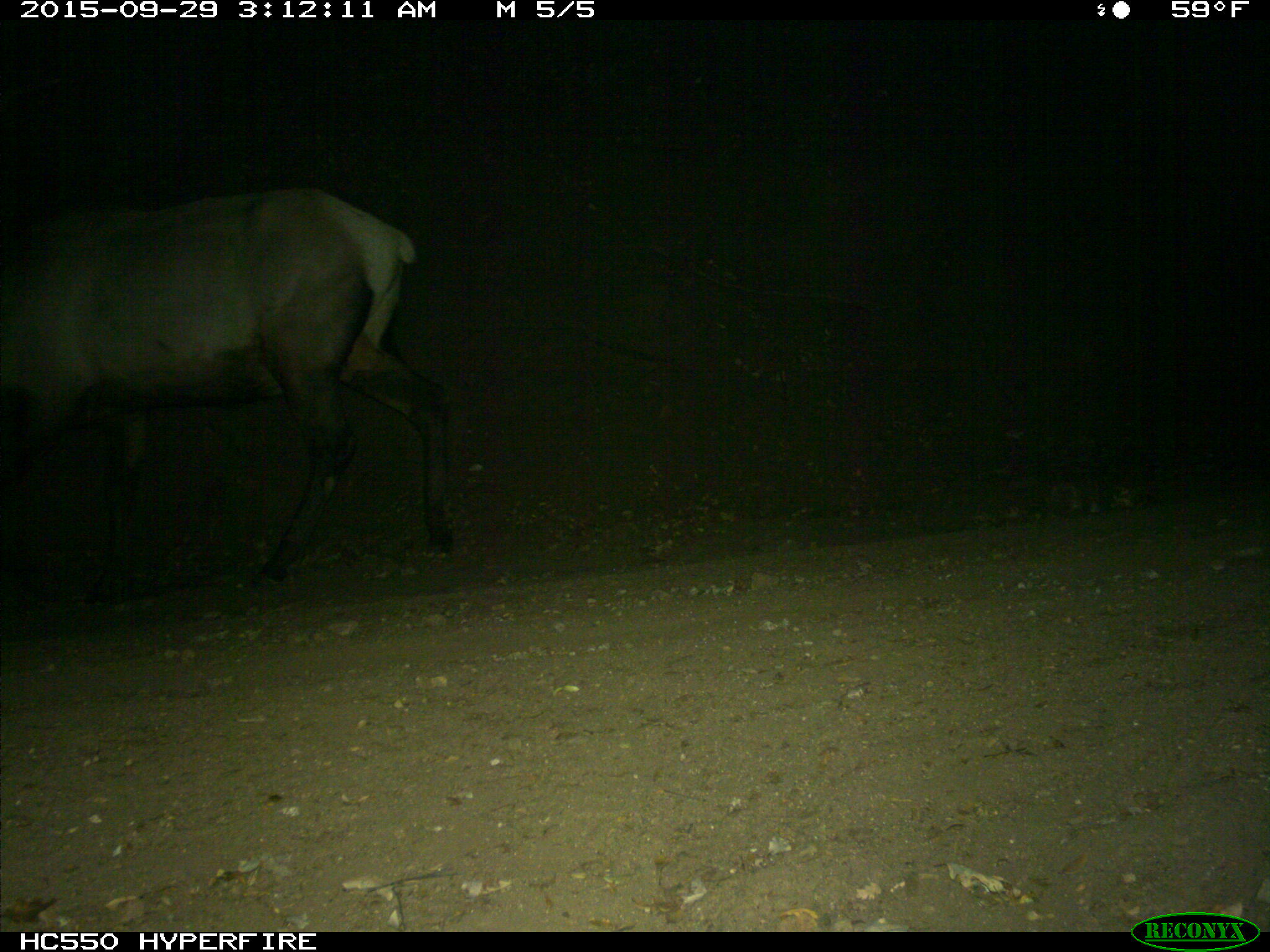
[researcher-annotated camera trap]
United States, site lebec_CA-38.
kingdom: Animalia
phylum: Chordata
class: Mammalia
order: Artiodactyla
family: Cervidae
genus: Cervus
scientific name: Cervus canadensis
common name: elk